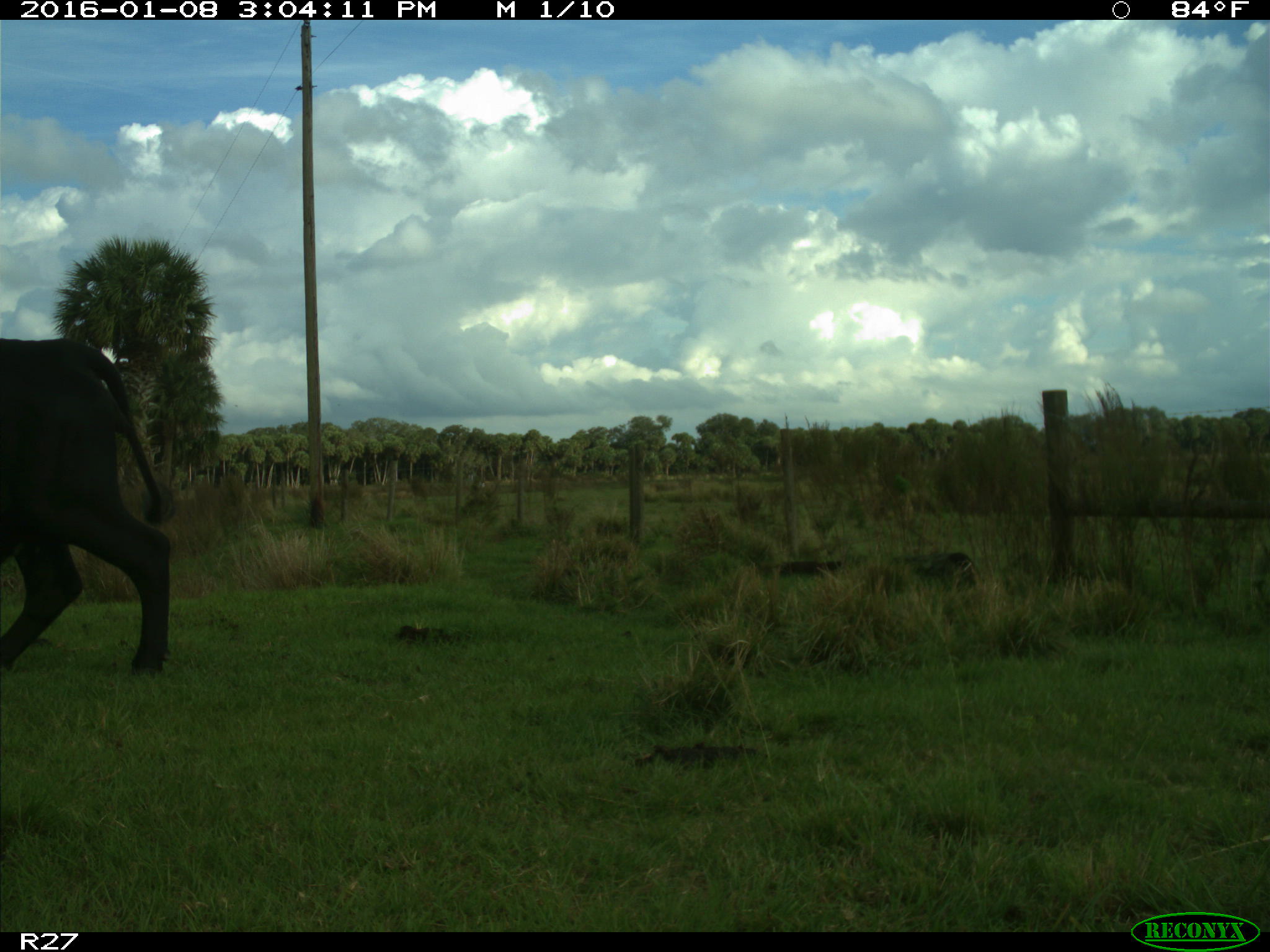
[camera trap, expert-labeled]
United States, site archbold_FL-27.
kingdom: Animalia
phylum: Chordata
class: Mammalia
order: Artiodactyla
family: Bovidae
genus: Bos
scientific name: Bos taurus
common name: domestic cow